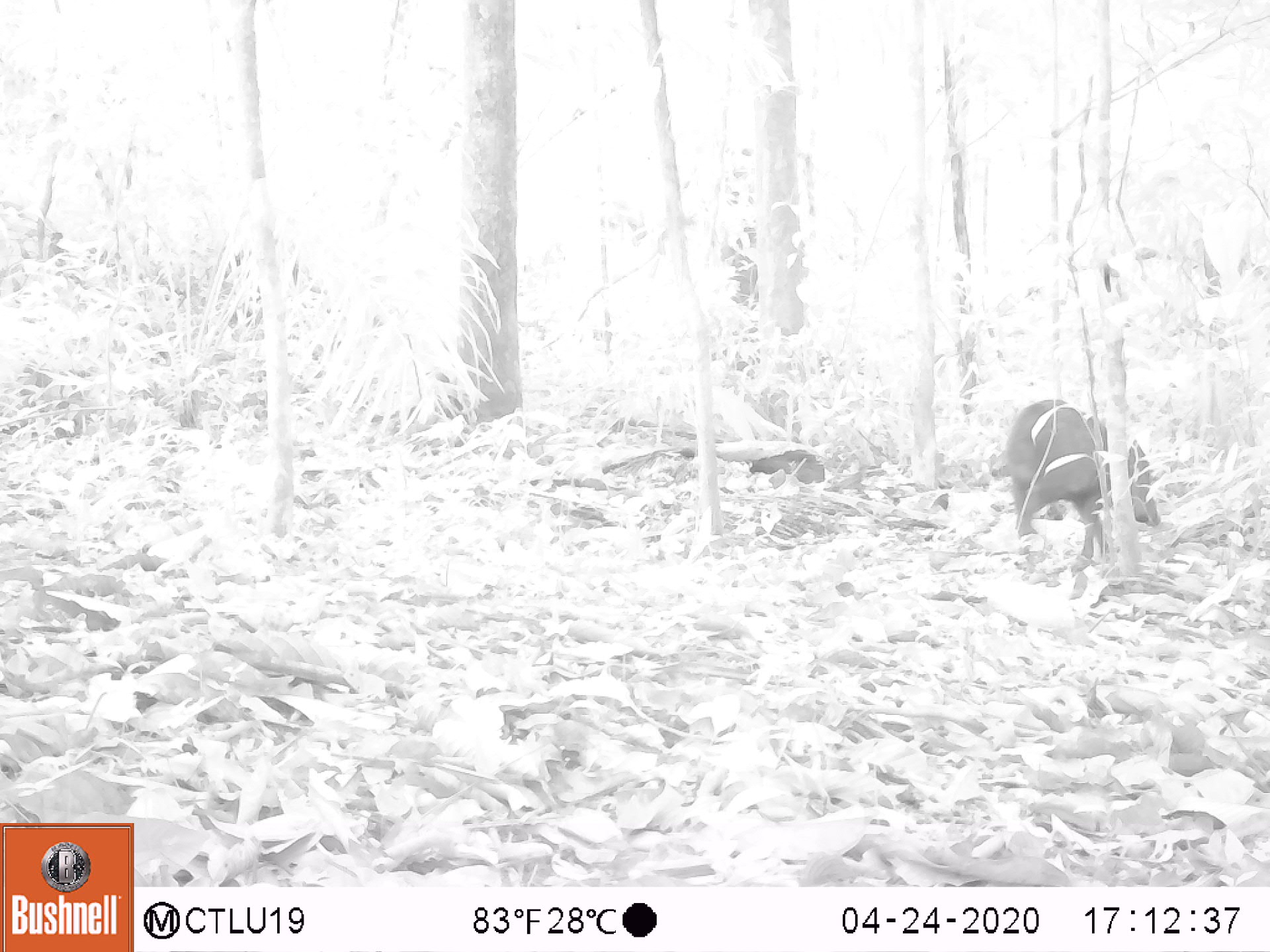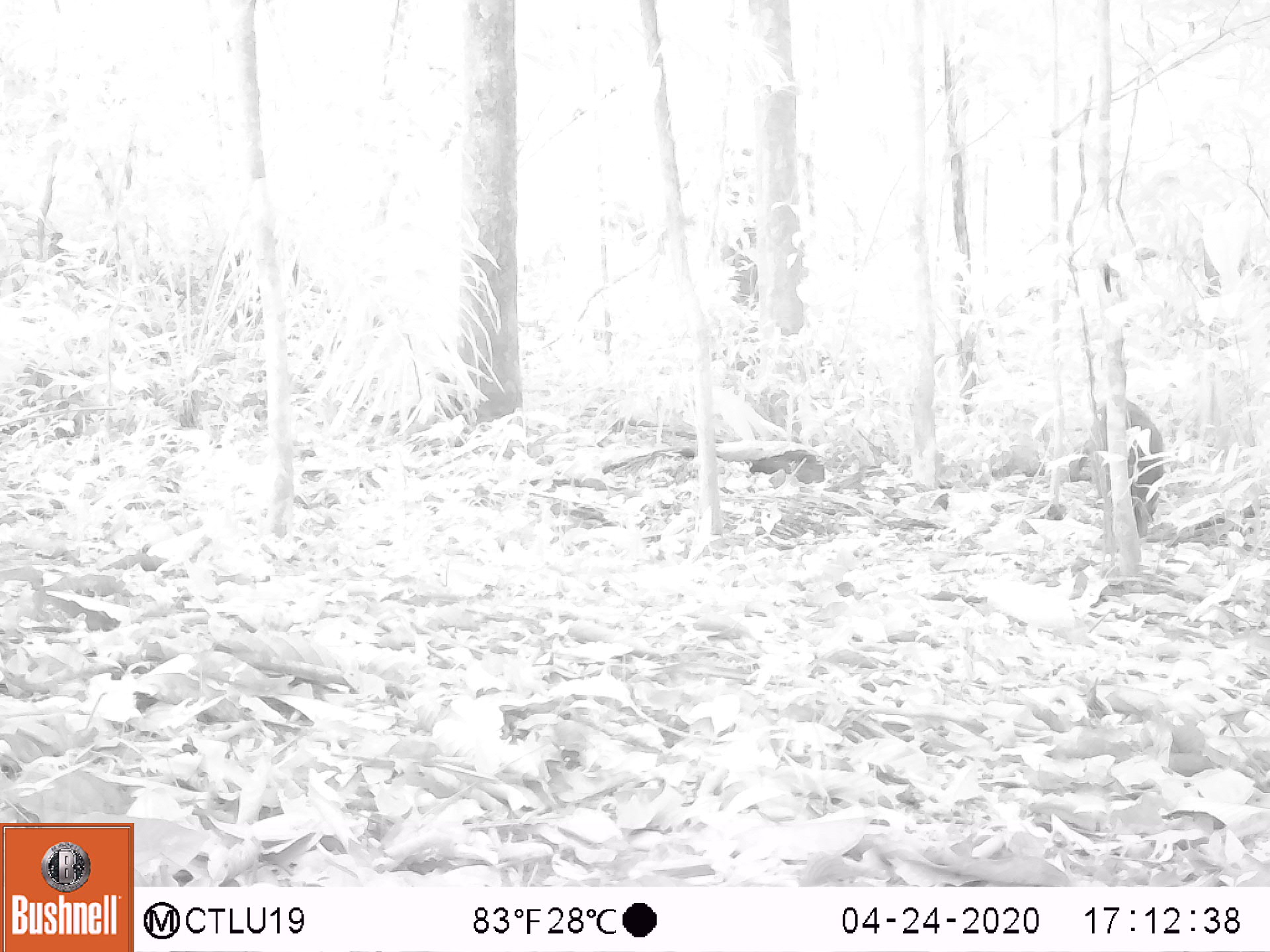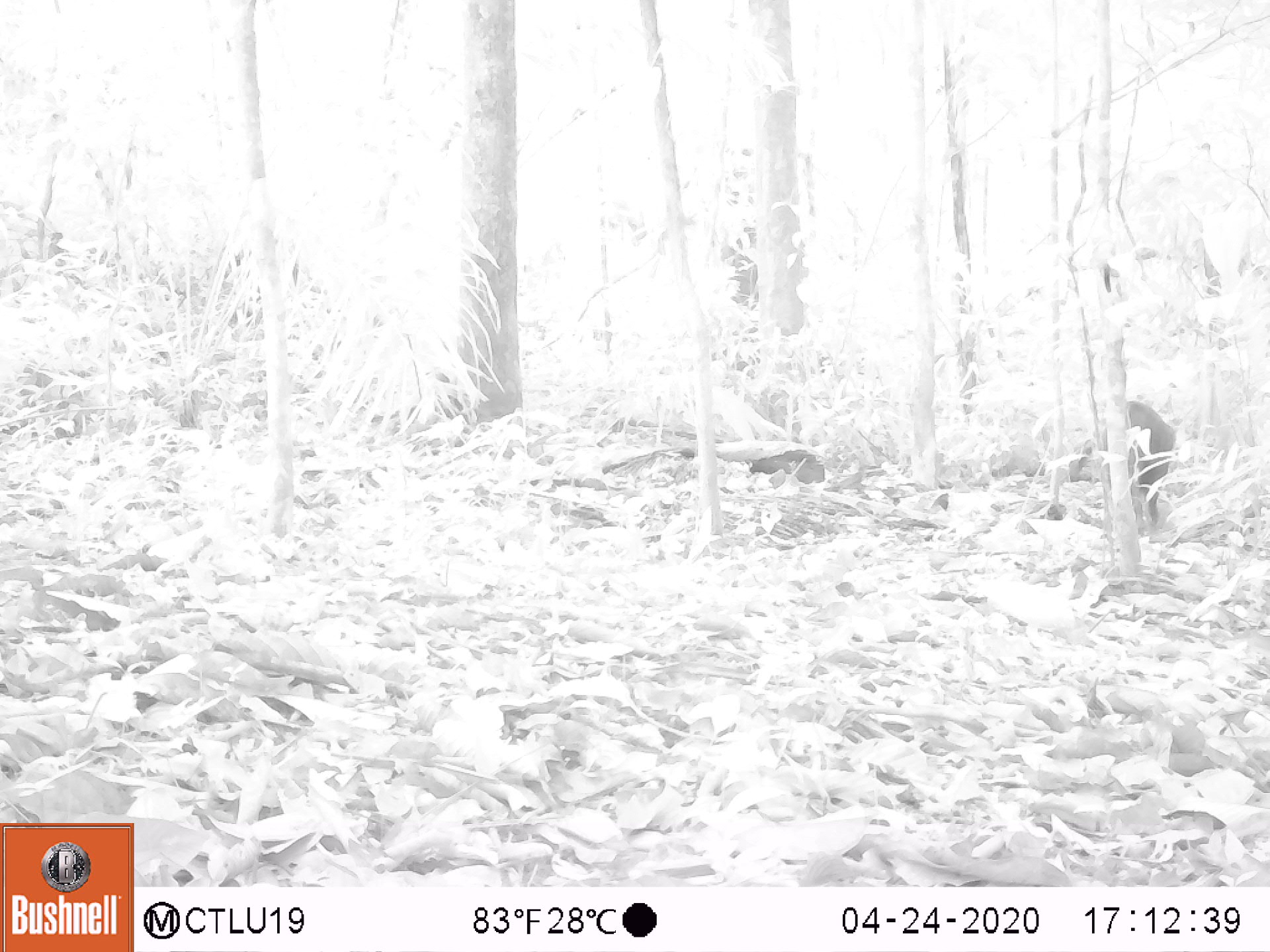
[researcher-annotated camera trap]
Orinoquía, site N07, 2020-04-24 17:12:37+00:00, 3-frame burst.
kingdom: Animalia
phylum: Chordata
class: Mammalia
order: Artiodactyla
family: Tayassuidae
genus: Pecari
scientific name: Pecari tajacu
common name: collared peccary